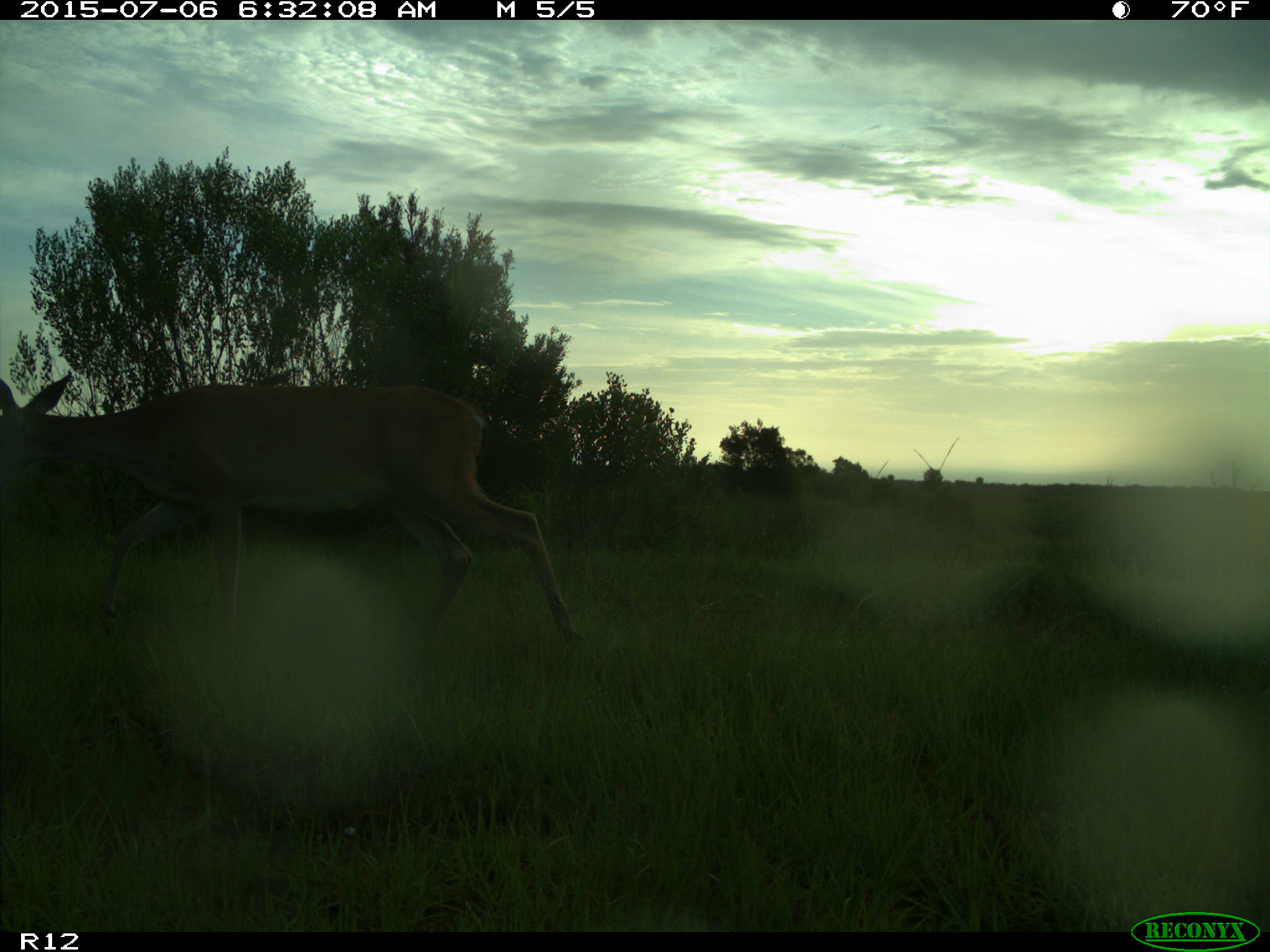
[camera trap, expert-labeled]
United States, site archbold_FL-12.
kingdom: Animalia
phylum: Chordata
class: Mammalia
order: Artiodactyla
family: Cervidae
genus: Odocoileus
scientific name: Odocoileus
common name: deer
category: unidentified deer